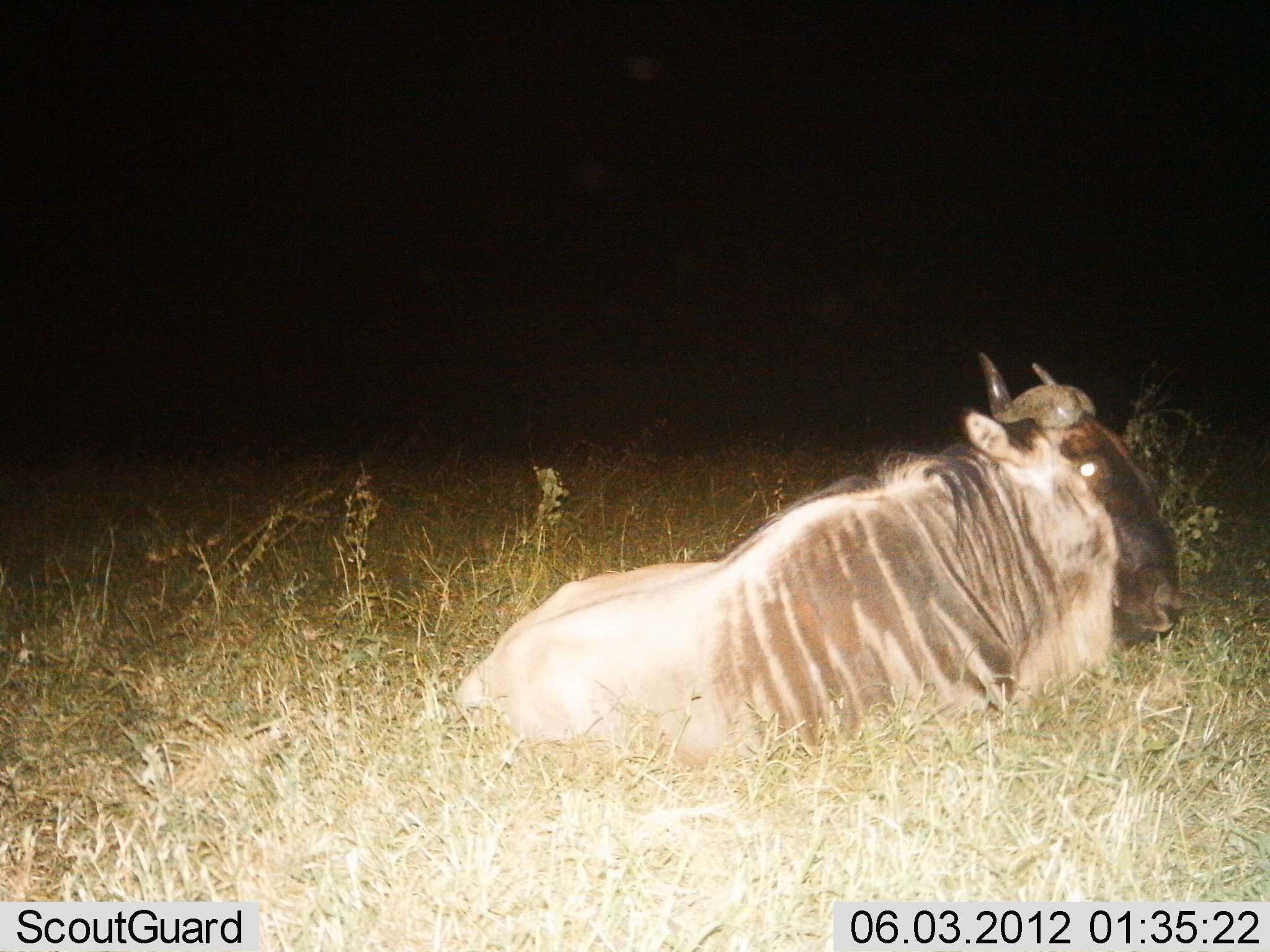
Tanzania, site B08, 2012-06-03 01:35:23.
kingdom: Animalia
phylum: Chordata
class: Mammalia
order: Artiodactyla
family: Bovidae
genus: Connochaetes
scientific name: Connochaetes taurinus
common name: blue wildebeest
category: wildebeest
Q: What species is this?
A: Wildebeest (blue wildebeest) (Connochaetes taurinus).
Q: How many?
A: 1.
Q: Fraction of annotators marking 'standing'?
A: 0%.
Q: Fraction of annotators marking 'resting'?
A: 100%.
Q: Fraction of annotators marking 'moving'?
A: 0%.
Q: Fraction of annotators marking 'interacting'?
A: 0%.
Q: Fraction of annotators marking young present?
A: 0%.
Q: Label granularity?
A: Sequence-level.